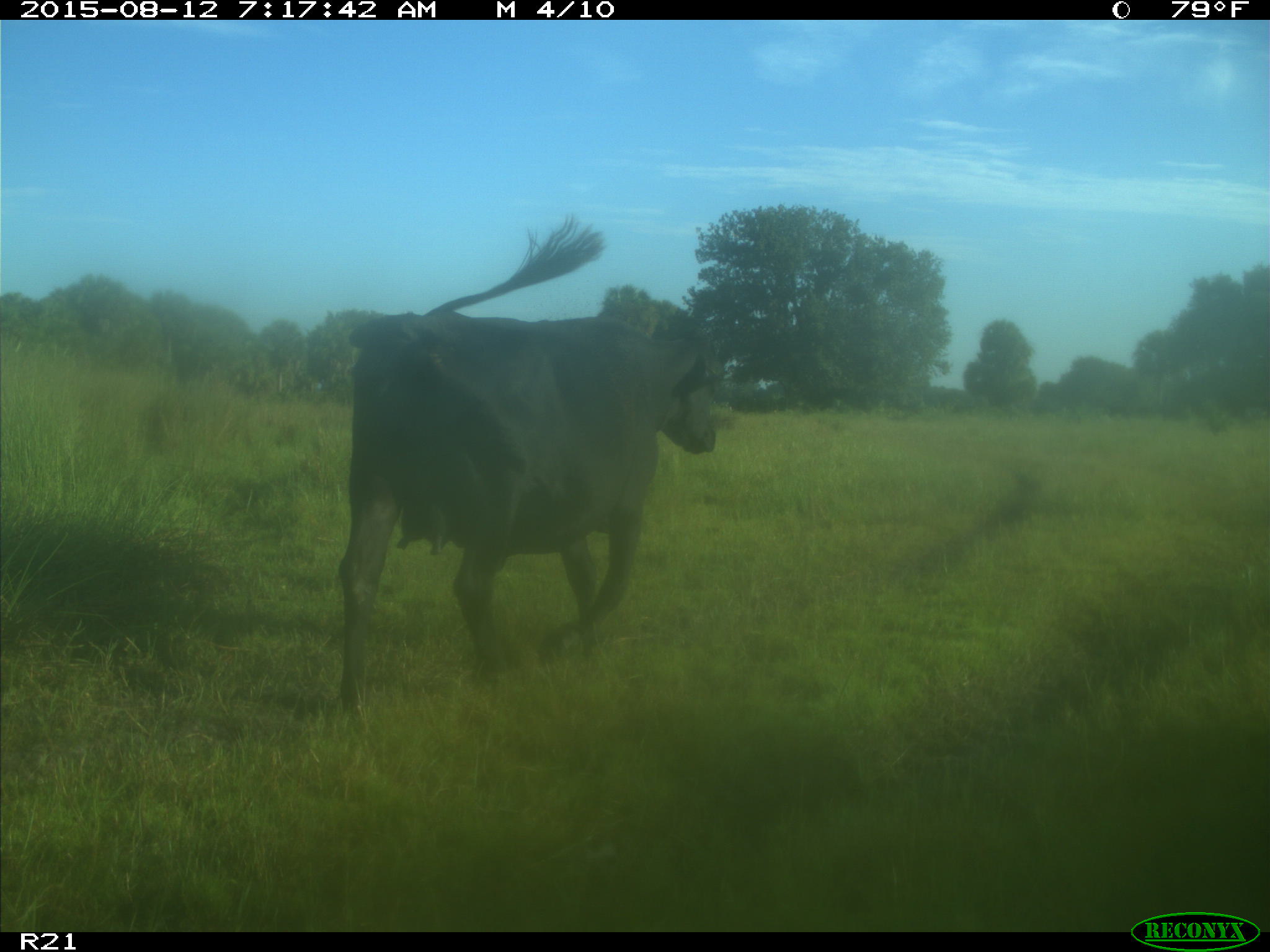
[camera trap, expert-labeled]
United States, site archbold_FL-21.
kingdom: Animalia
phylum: Chordata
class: Mammalia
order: Artiodactyla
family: Bovidae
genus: Bos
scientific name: Bos taurus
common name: domestic cow